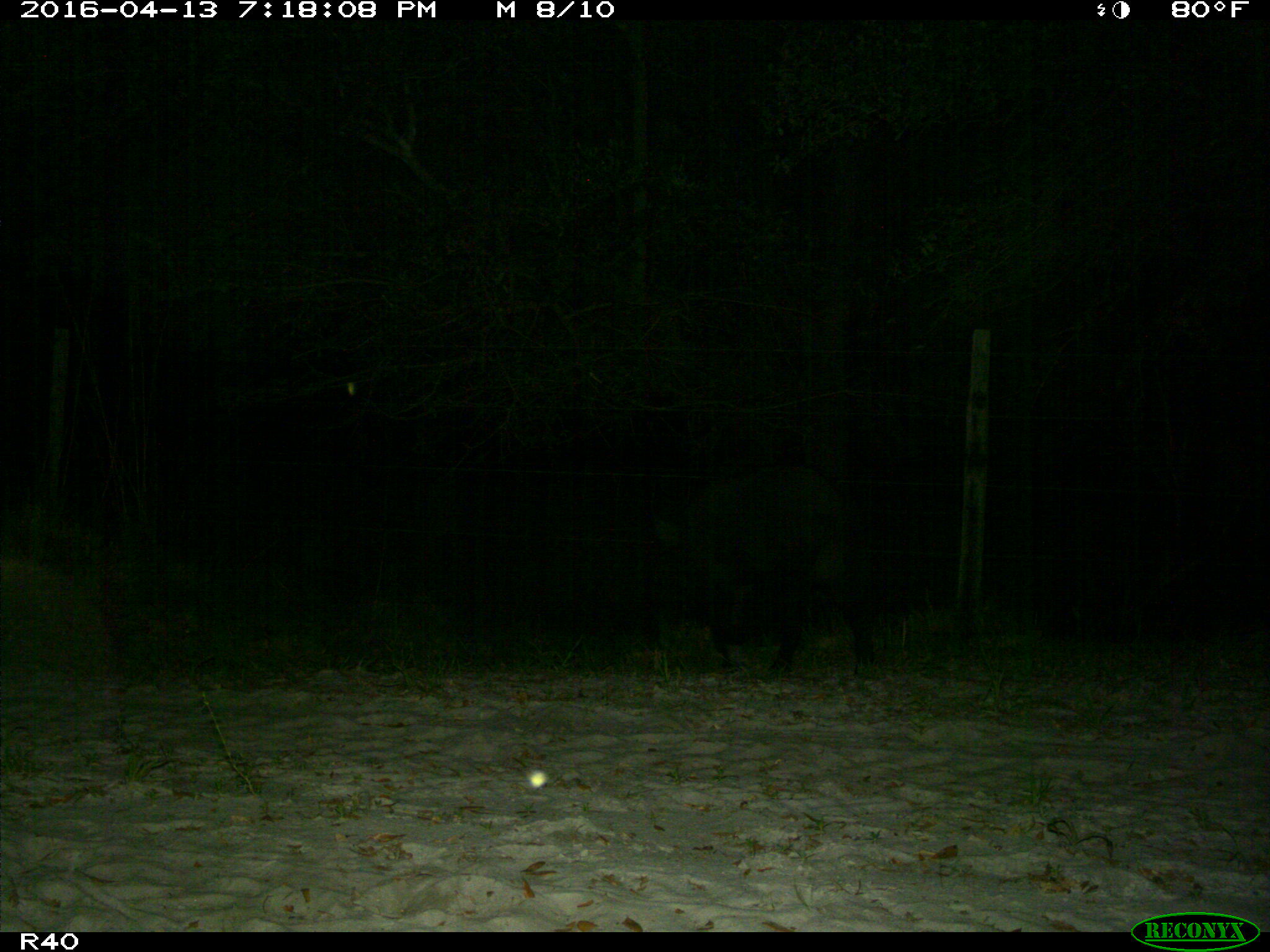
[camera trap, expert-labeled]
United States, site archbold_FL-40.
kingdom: Animalia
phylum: Chordata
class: Mammalia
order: Artiodactyla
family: Suidae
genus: Sus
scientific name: Sus scrofa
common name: wild boar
Sus scrofa (wild boar).